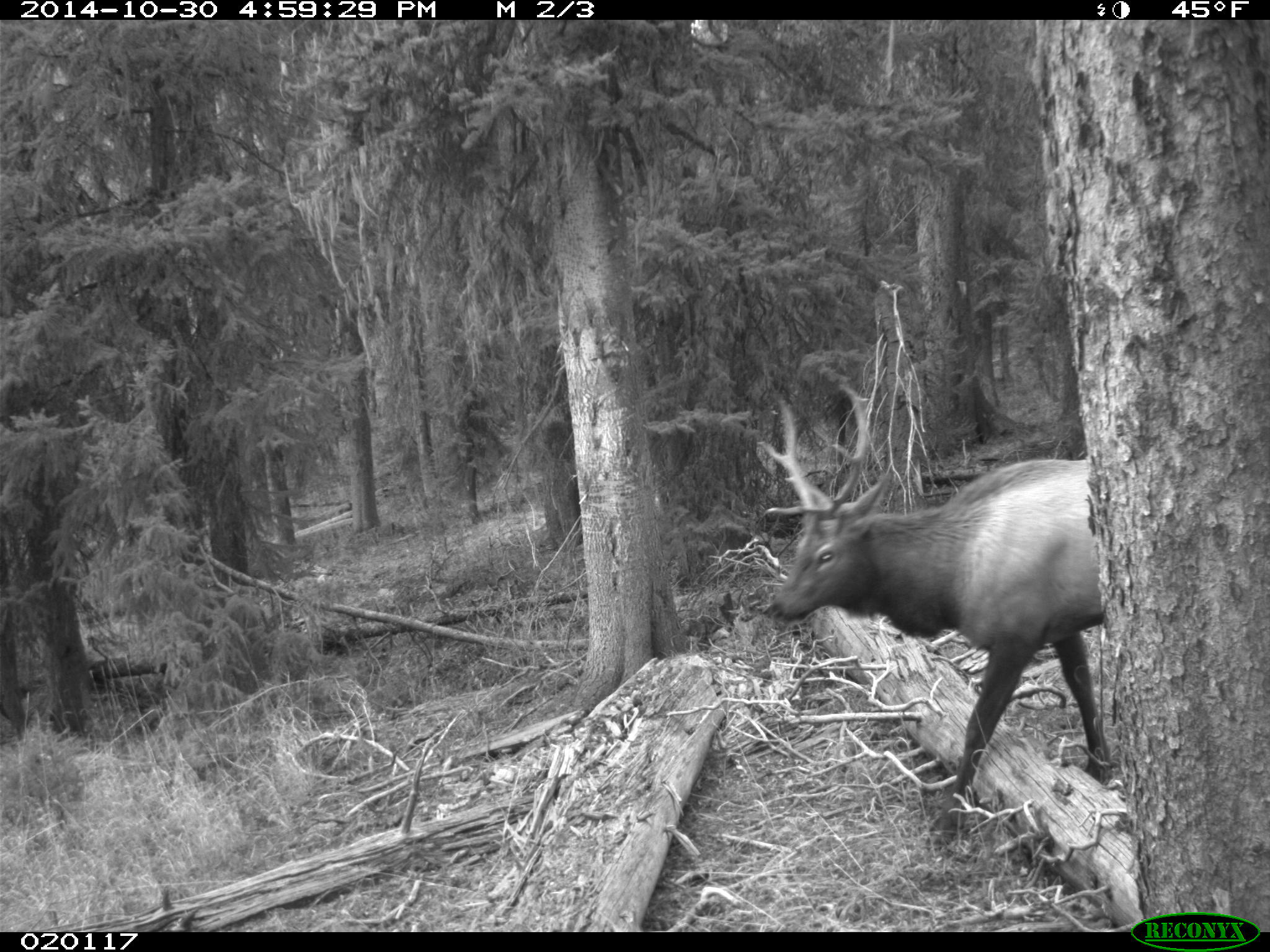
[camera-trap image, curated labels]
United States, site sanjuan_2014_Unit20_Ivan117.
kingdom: Animalia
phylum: Chordata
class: Mammalia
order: Artiodactyla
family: Cervidae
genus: Cervus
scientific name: Cervus elaphus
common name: red deer